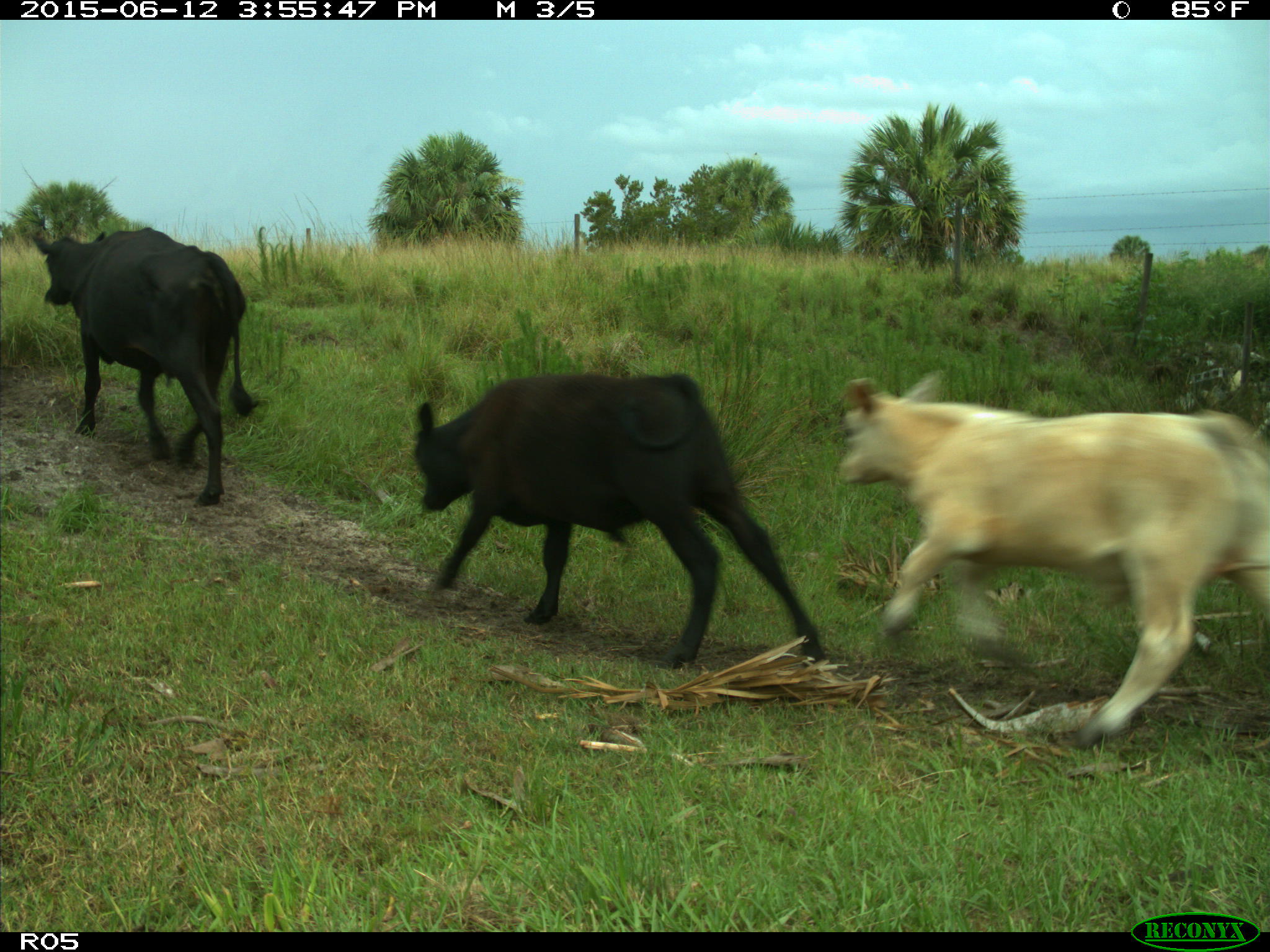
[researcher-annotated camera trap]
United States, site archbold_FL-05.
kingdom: Animalia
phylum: Chordata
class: Mammalia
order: Artiodactyla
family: Bovidae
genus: Bos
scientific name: Bos taurus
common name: domestic cow